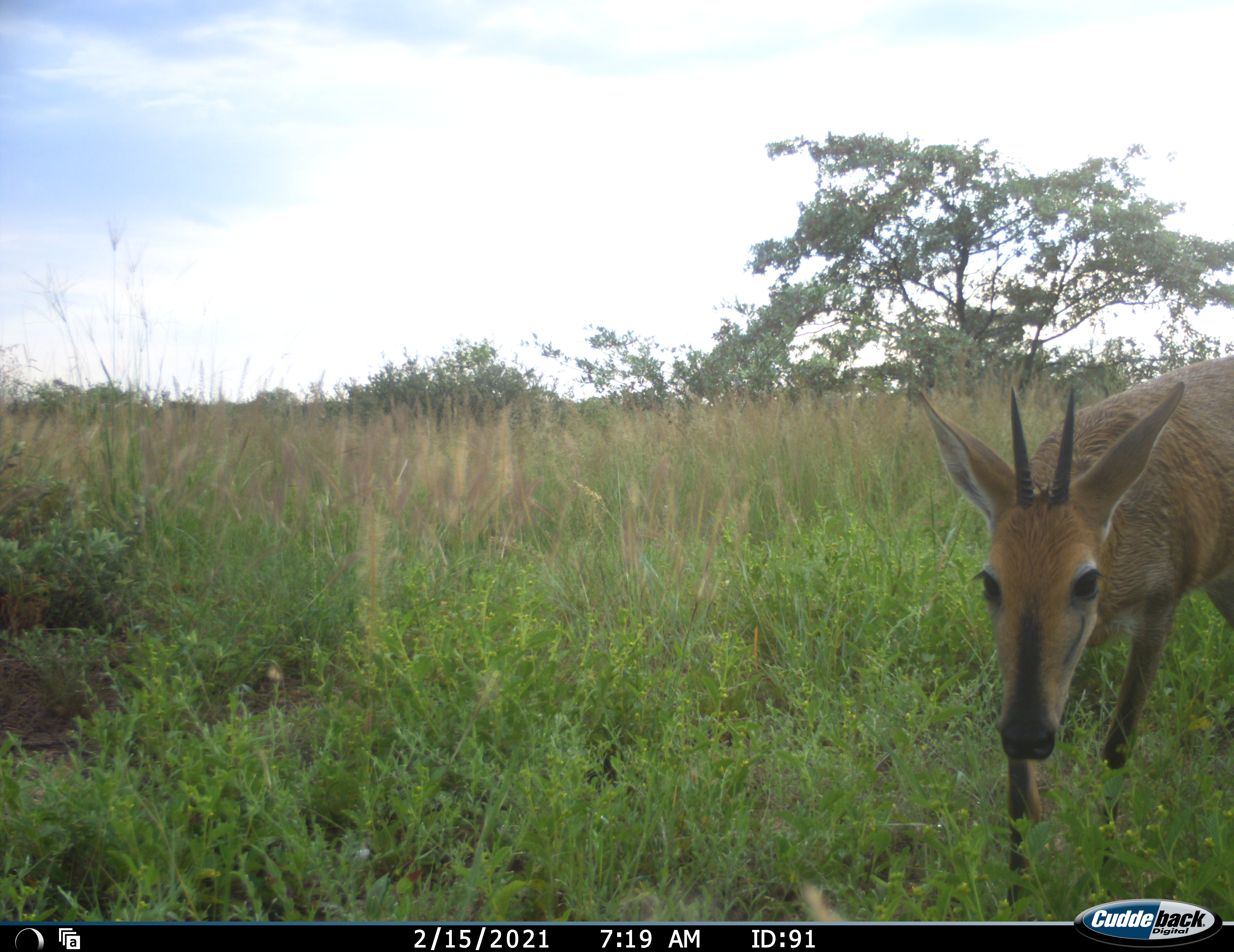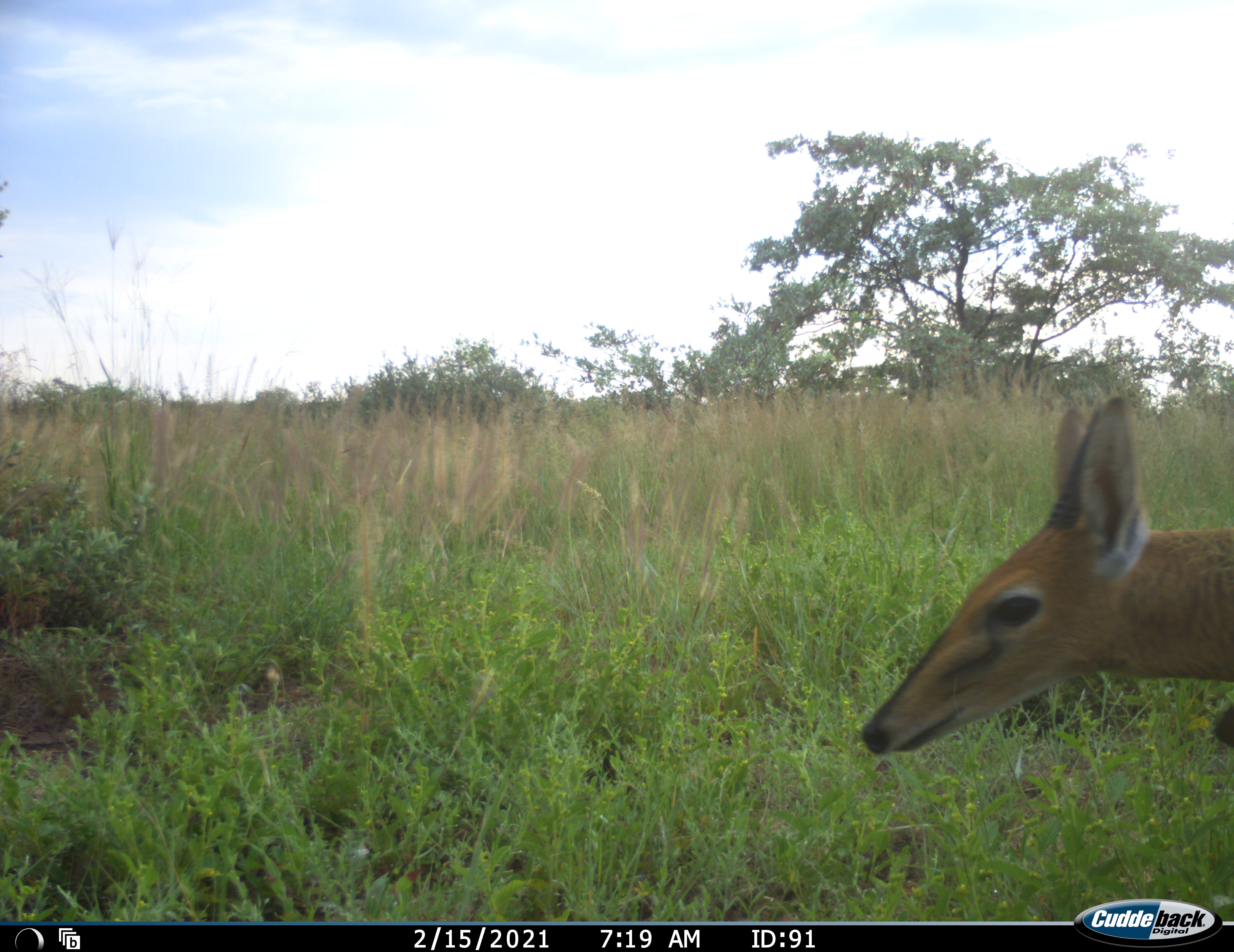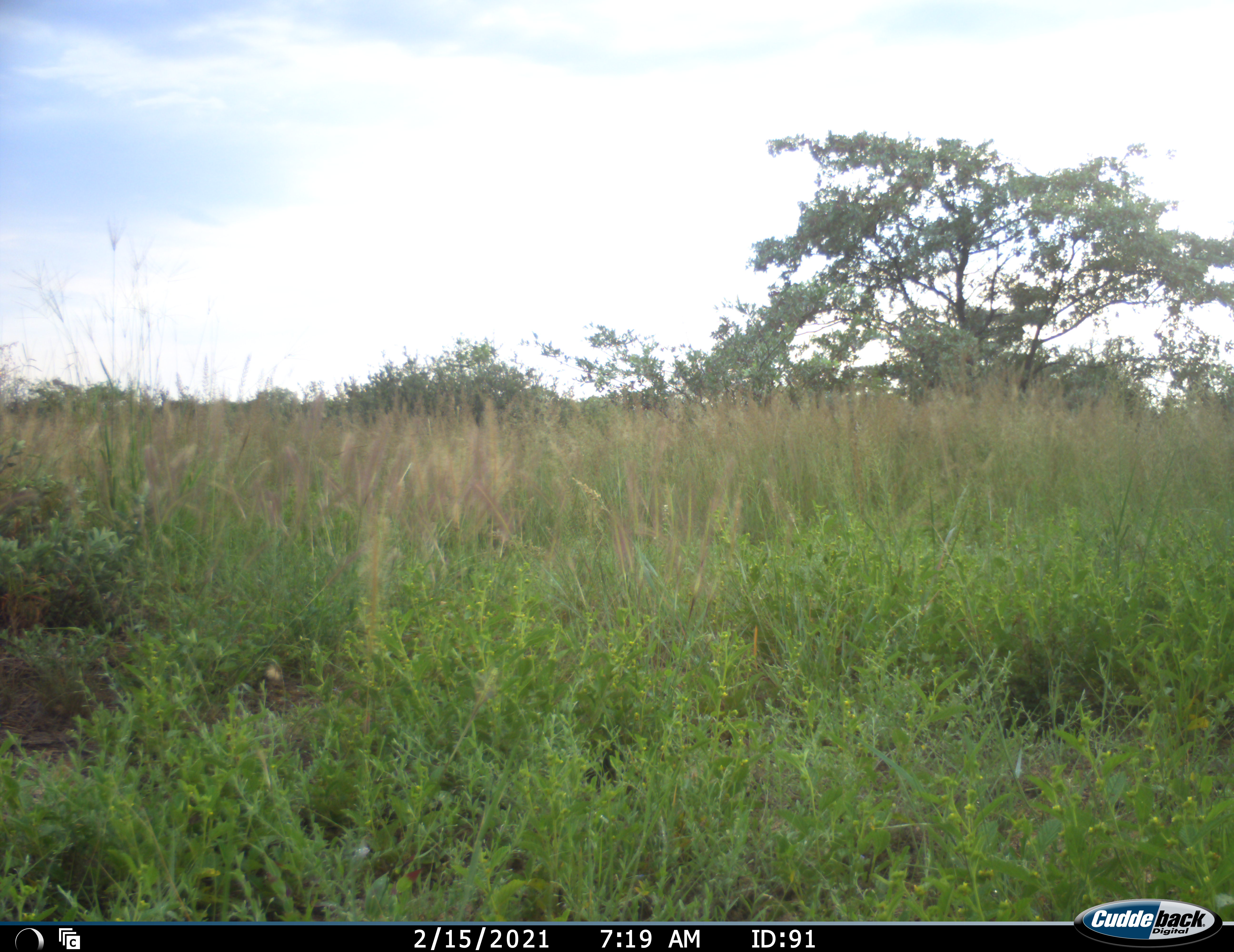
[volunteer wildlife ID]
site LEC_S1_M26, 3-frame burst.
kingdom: Animalia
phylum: Chordata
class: Mammalia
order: Artiodactyla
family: Bovidae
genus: Sylvicapra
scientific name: Sylvicapra grimmia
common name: common duiker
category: duikercommongrey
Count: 1.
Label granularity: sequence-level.